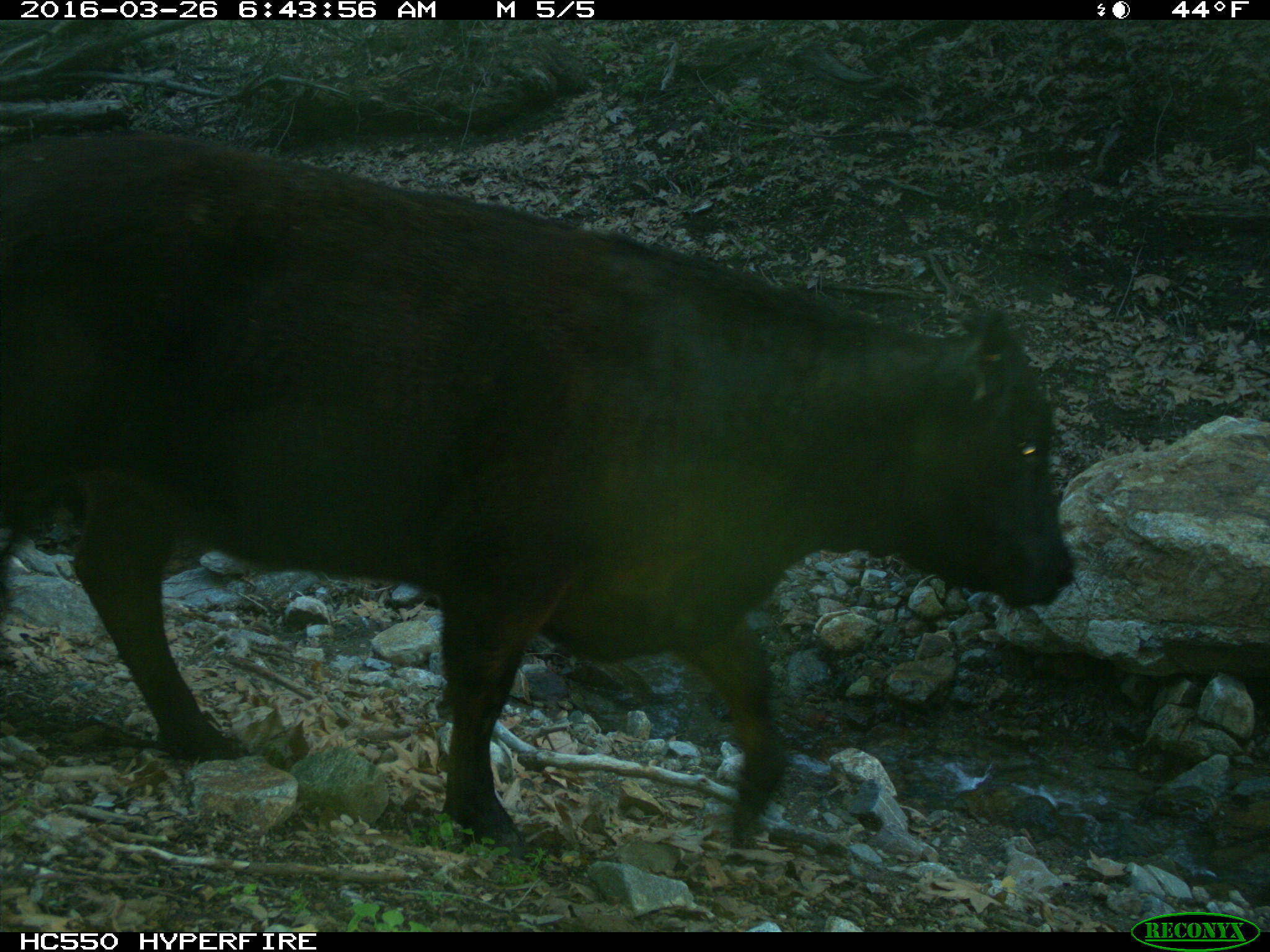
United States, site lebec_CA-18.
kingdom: Animalia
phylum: Chordata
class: Mammalia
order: Artiodactyla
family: Bovidae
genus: Bos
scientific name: Bos taurus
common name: domestic cow